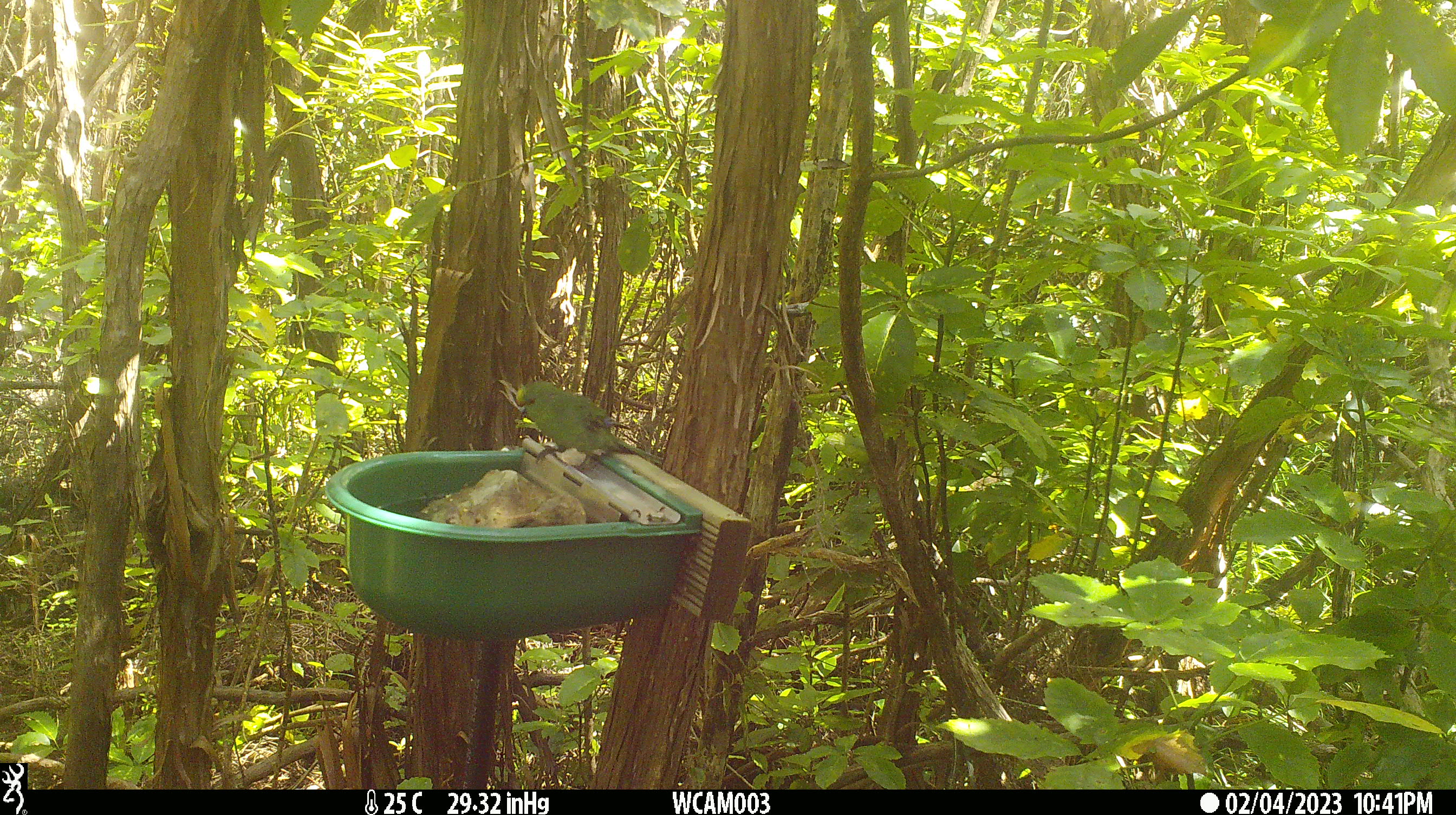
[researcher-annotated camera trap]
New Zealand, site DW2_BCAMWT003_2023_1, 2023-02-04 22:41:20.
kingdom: Animalia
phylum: Chordata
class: Aves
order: Psittaciformes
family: Psittaculidae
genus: Cyanoramphus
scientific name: Cyanoramphus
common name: parakeet